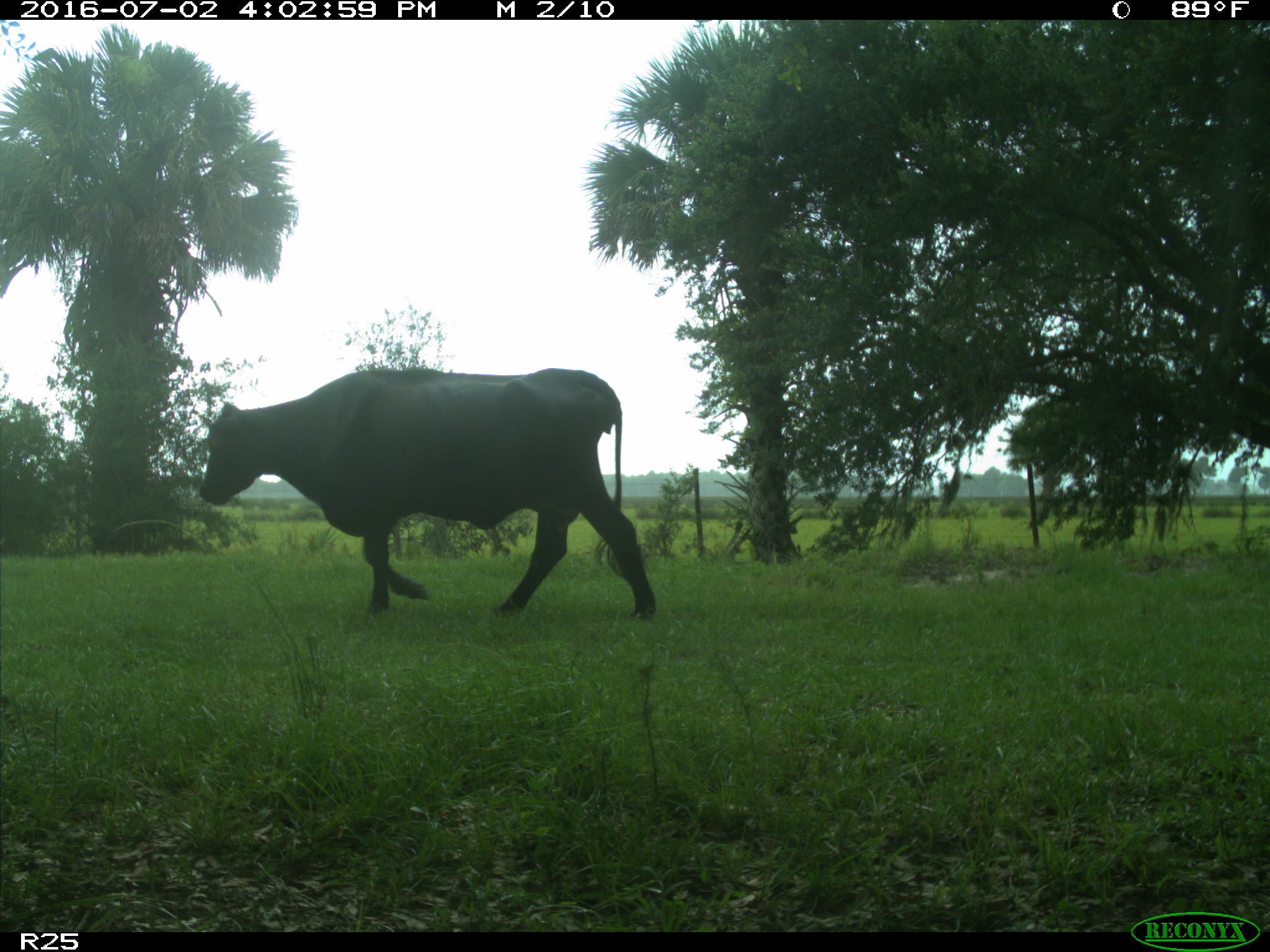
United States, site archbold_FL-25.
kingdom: Animalia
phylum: Chordata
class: Mammalia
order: Artiodactyla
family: Bovidae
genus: Bos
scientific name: Bos taurus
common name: domestic cow